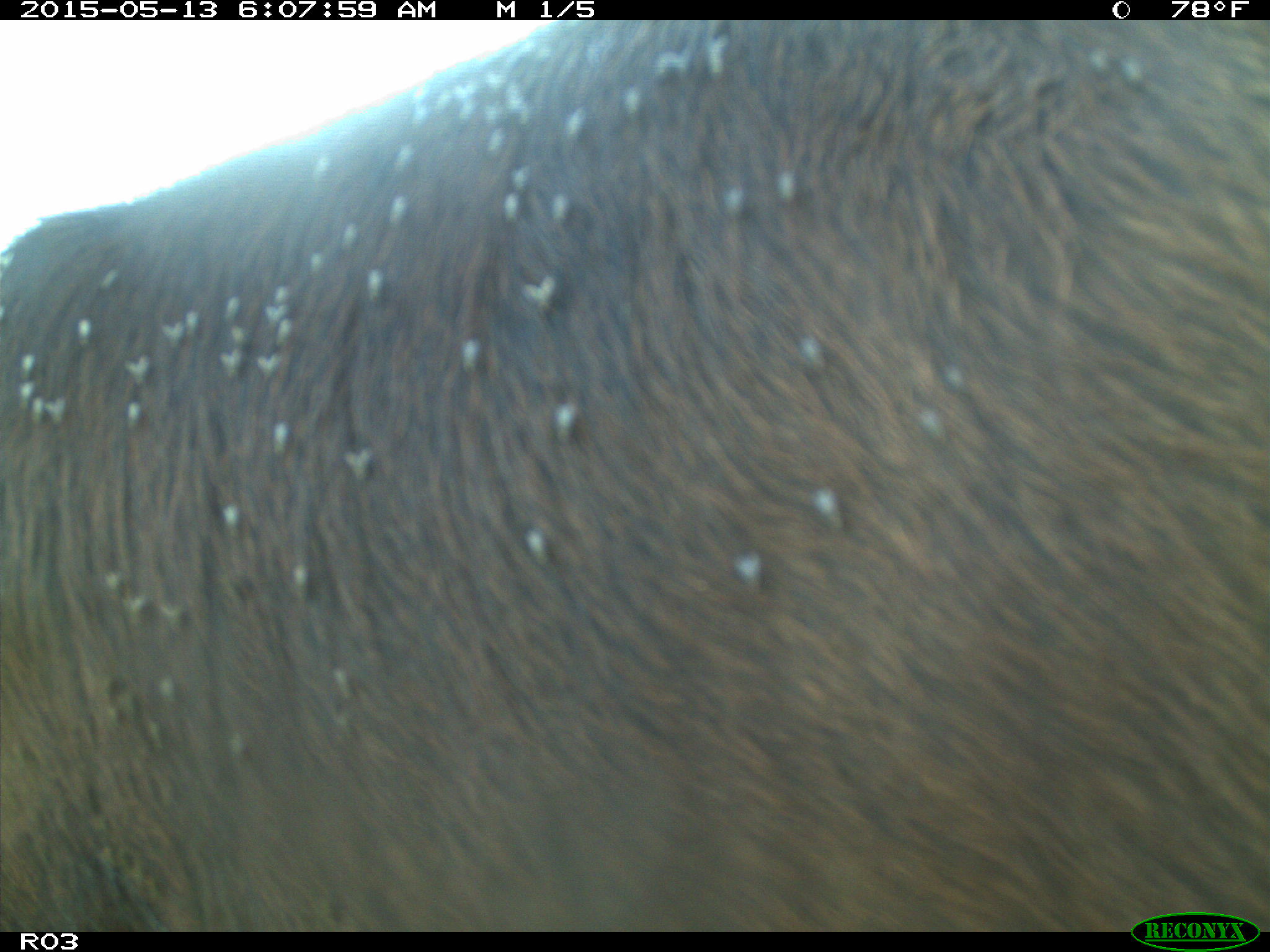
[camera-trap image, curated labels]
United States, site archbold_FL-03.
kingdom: Animalia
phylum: Chordata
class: Mammalia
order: Artiodactyla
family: Bovidae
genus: Bos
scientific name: Bos taurus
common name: domestic cow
Bos taurus (domestic cow).